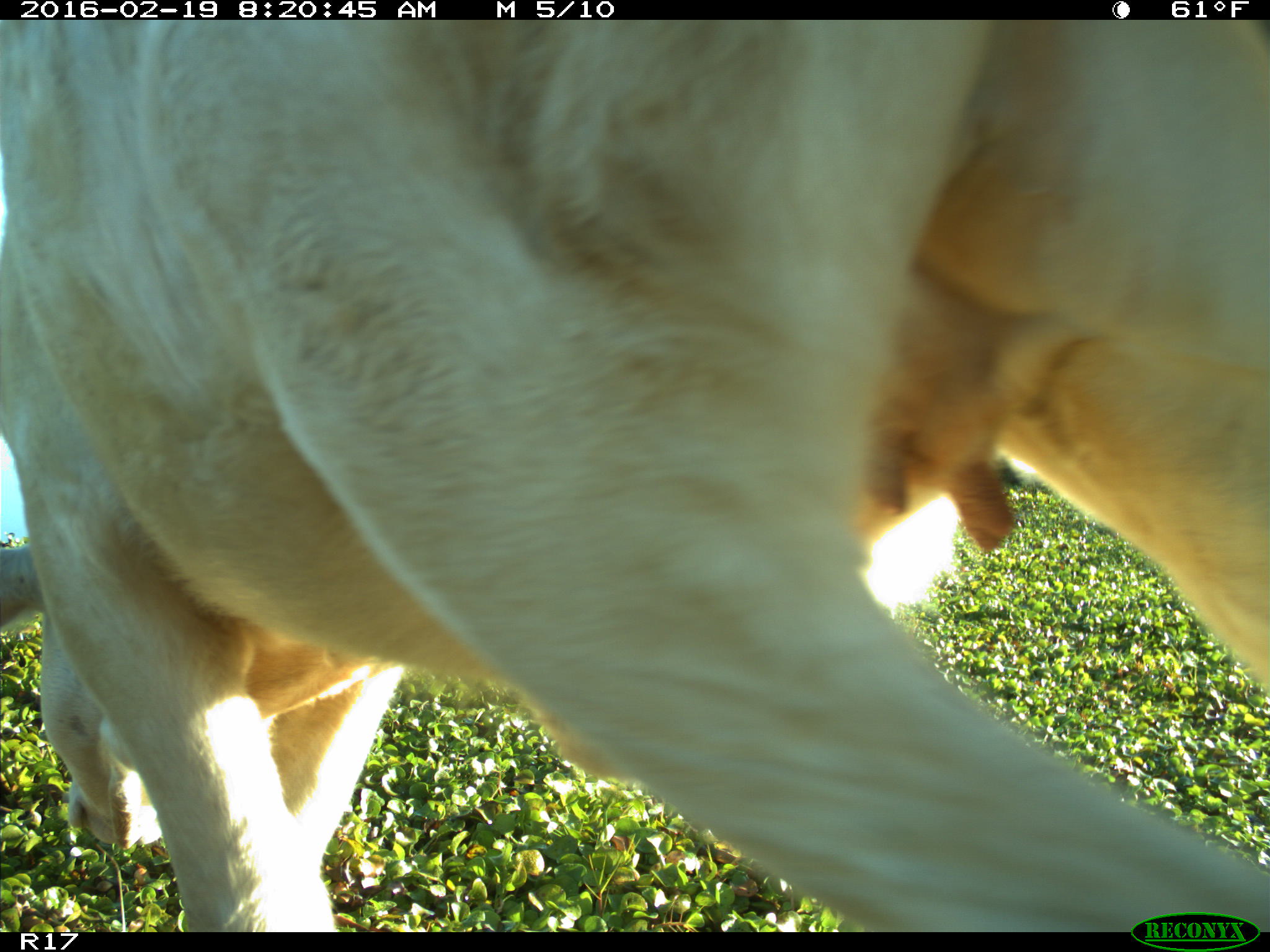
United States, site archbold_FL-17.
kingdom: Animalia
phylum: Chordata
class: Mammalia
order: Artiodactyla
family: Bovidae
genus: Bos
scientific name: Bos taurus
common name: domestic cow